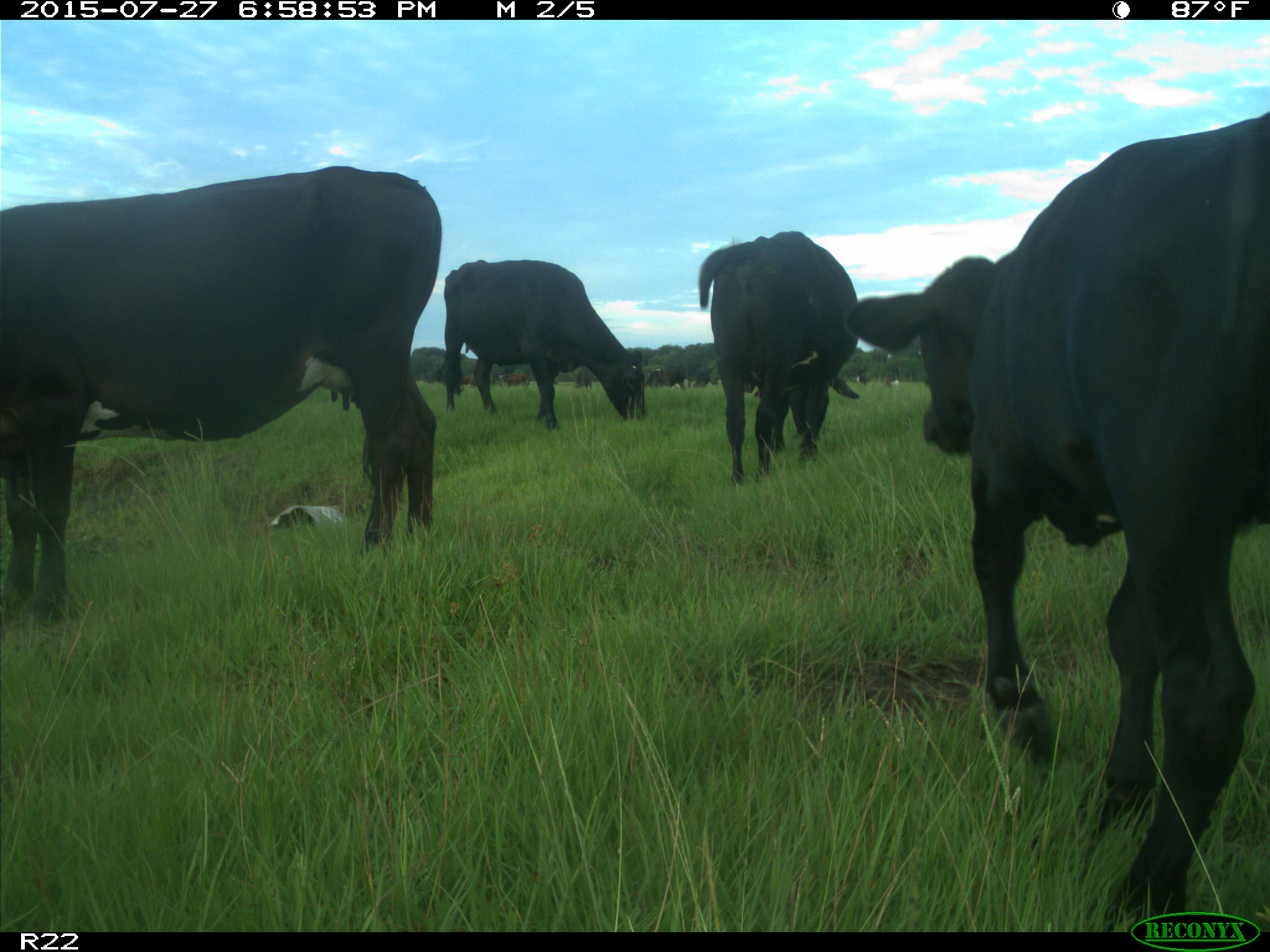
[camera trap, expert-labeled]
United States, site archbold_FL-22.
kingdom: Animalia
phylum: Chordata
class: Mammalia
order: Artiodactyla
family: Bovidae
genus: Bos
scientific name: Bos taurus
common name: domestic cow